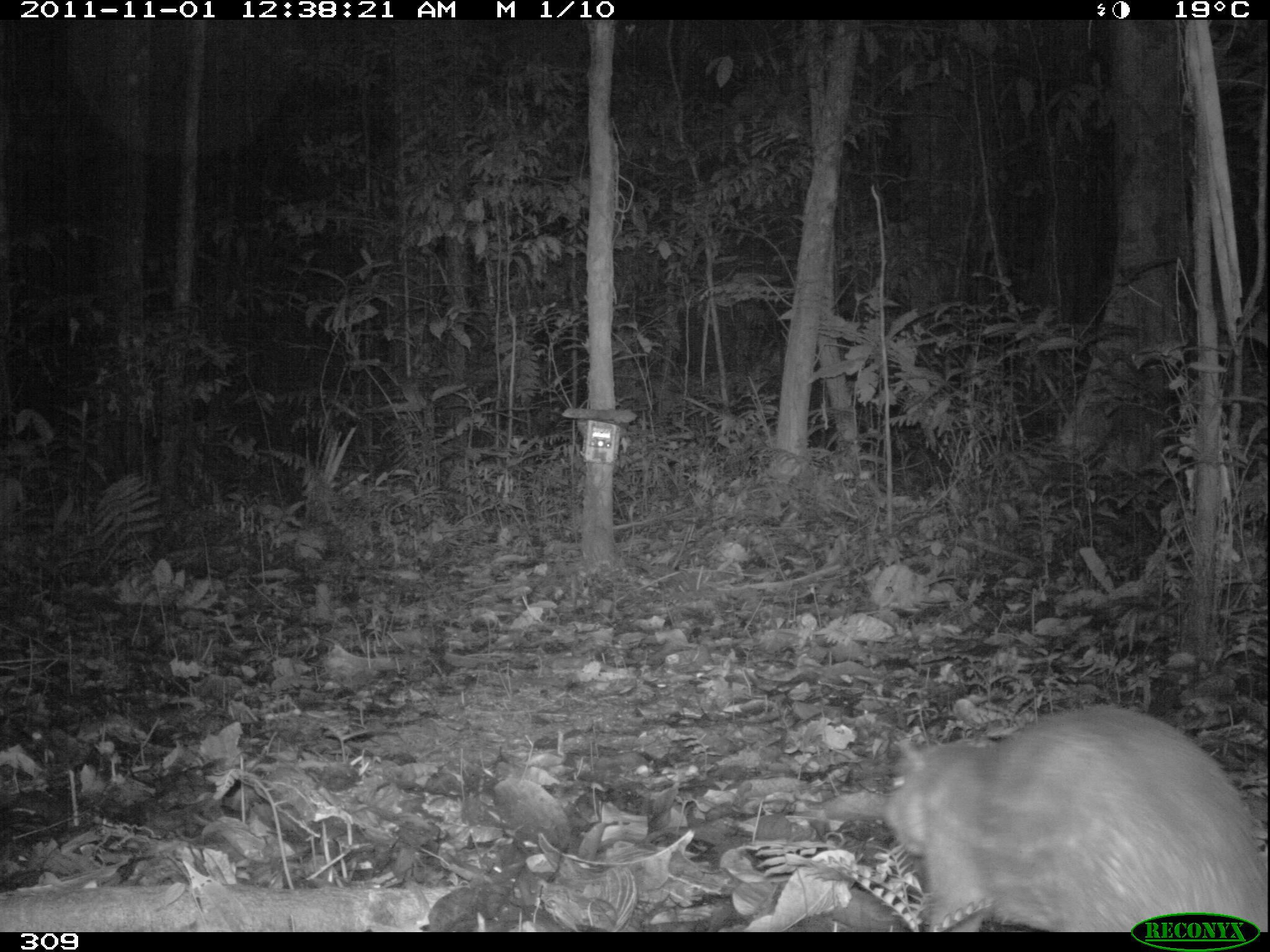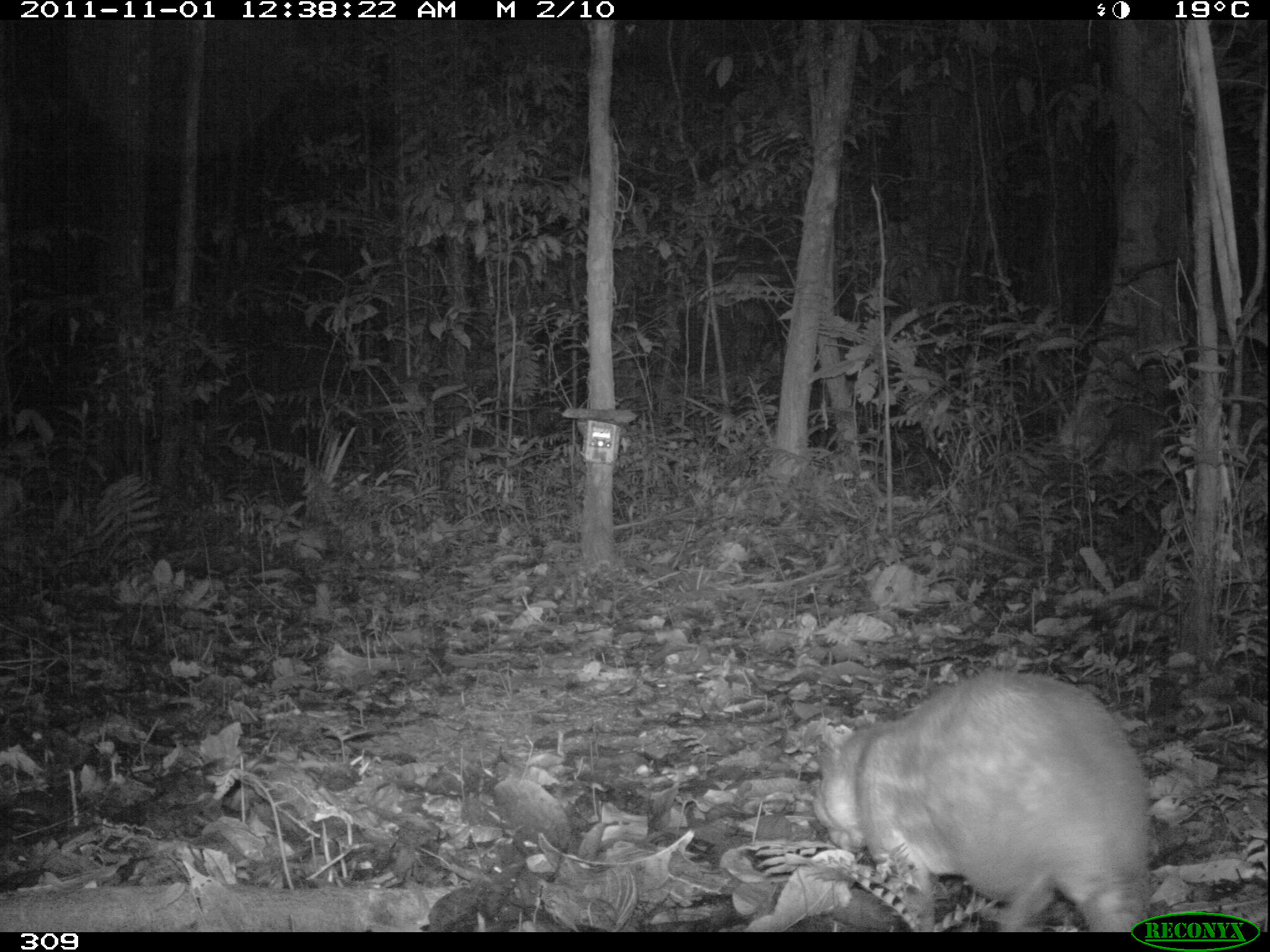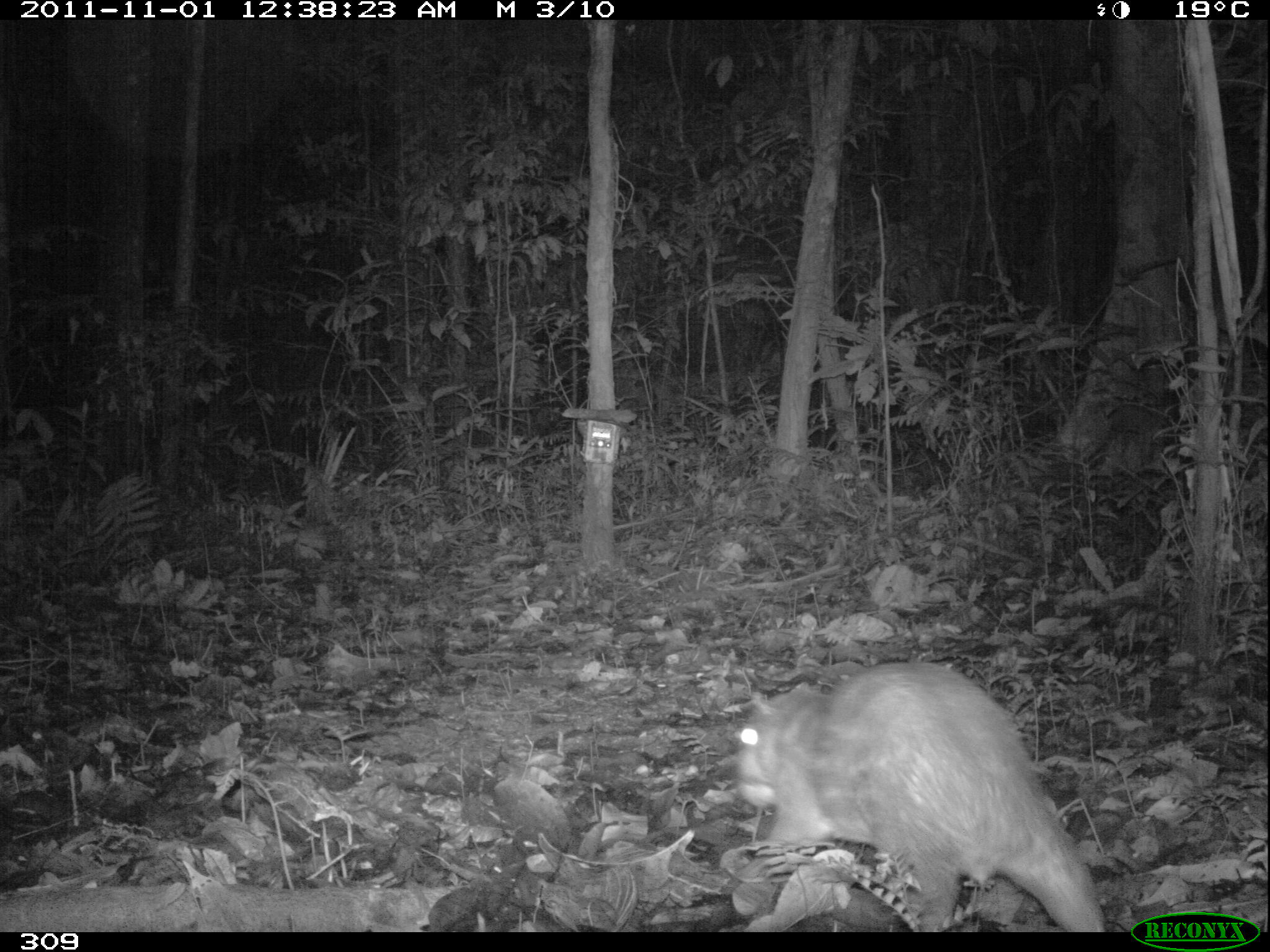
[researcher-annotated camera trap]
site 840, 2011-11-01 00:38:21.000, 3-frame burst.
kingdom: Animalia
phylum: Chordata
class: Mammalia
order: Rodentia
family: Cuniculidae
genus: Cuniculus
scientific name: Cuniculus paca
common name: spotted paca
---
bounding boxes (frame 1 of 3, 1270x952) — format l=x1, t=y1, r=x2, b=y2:
cuniculus paca: l=878, t=701, r=1268, b=932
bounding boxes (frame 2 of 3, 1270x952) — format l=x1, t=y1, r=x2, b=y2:
cuniculus paca: l=811, t=666, r=1156, b=932